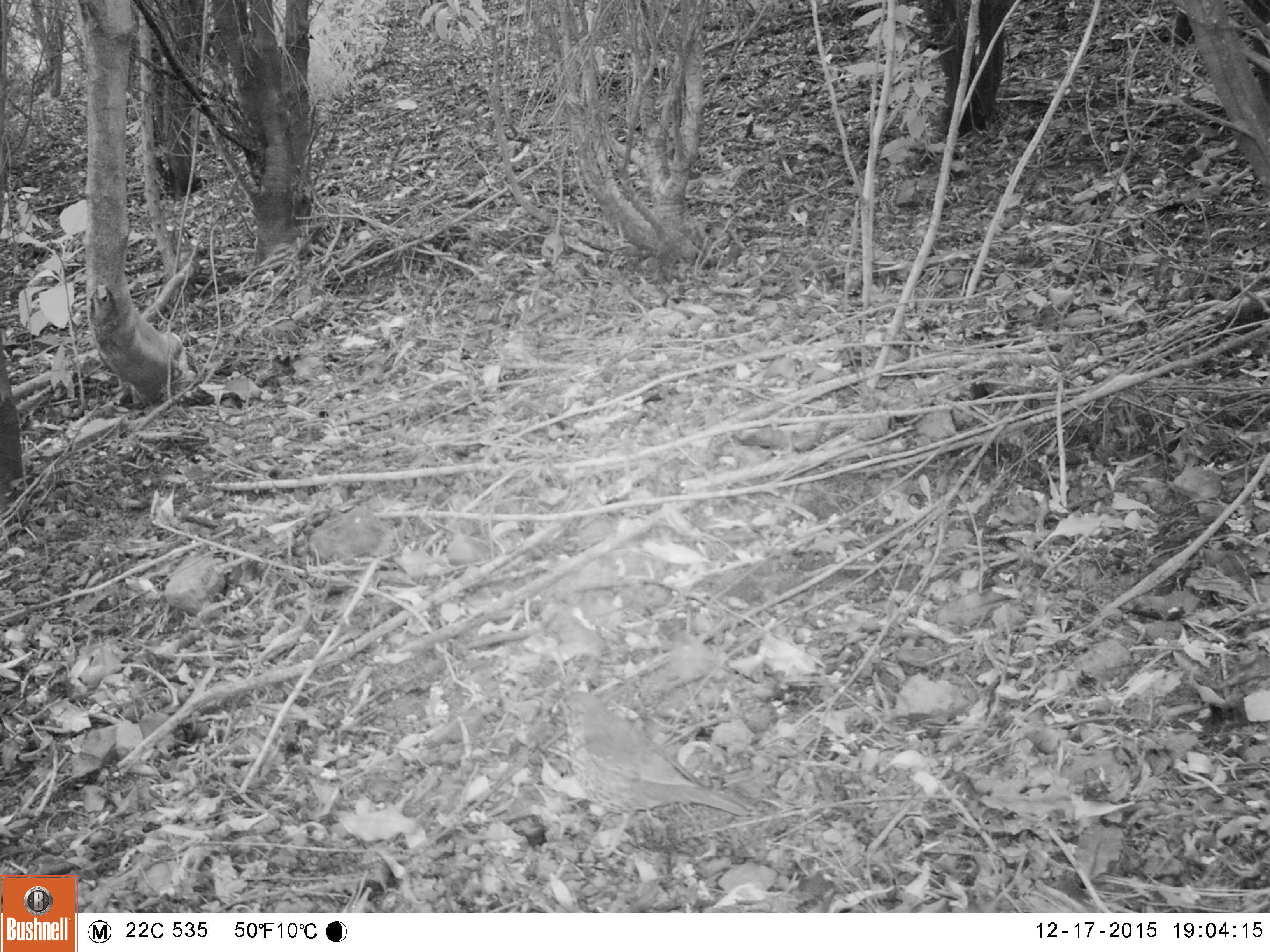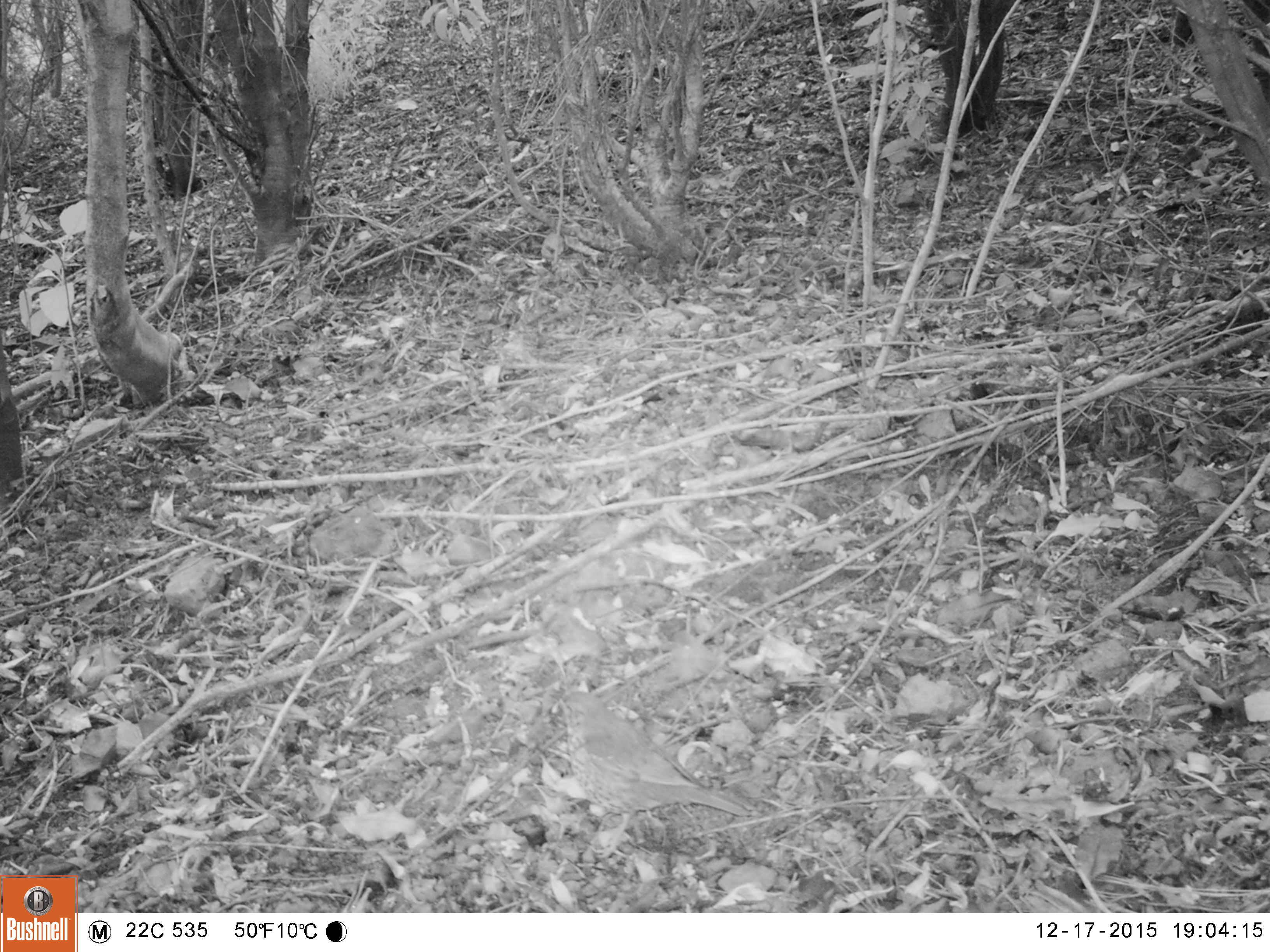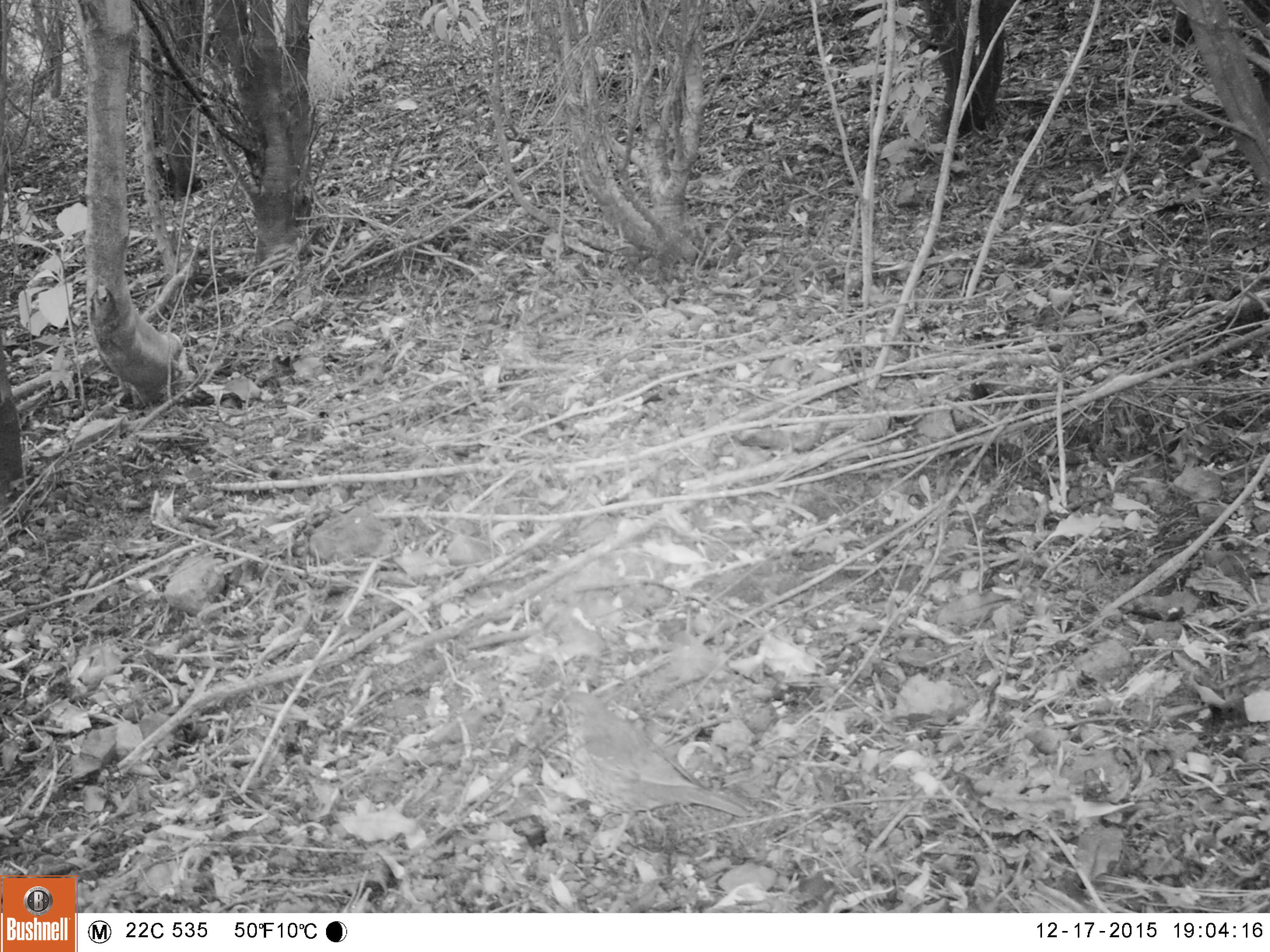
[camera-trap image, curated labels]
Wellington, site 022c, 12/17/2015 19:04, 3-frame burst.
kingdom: Animalia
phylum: Chordata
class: Aves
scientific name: Aves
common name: bird